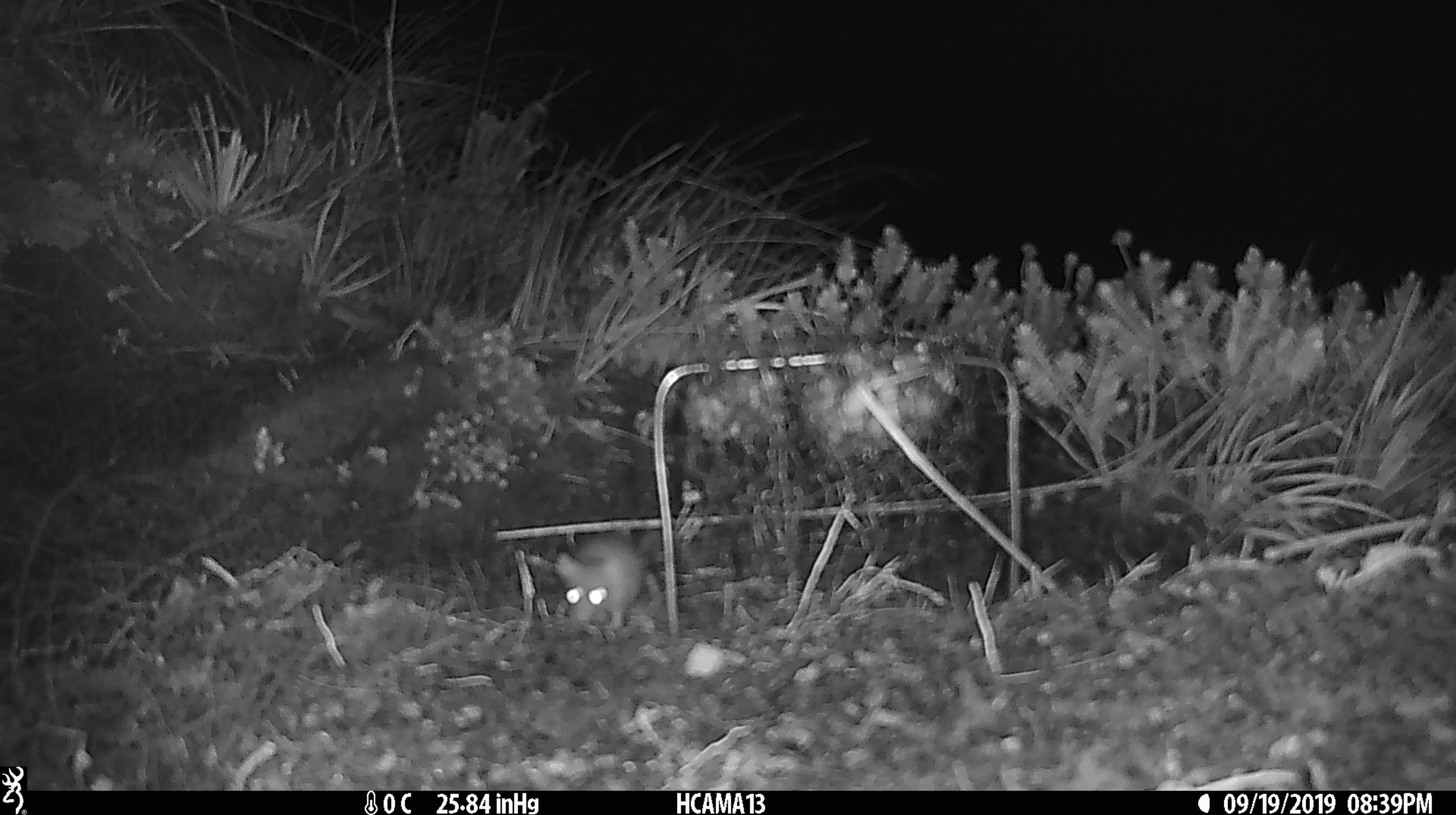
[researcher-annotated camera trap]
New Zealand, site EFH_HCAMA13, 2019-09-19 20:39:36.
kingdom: Animalia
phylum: Chordata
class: Mammalia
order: Rodentia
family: Muridae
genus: Mus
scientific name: Mus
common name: mouse